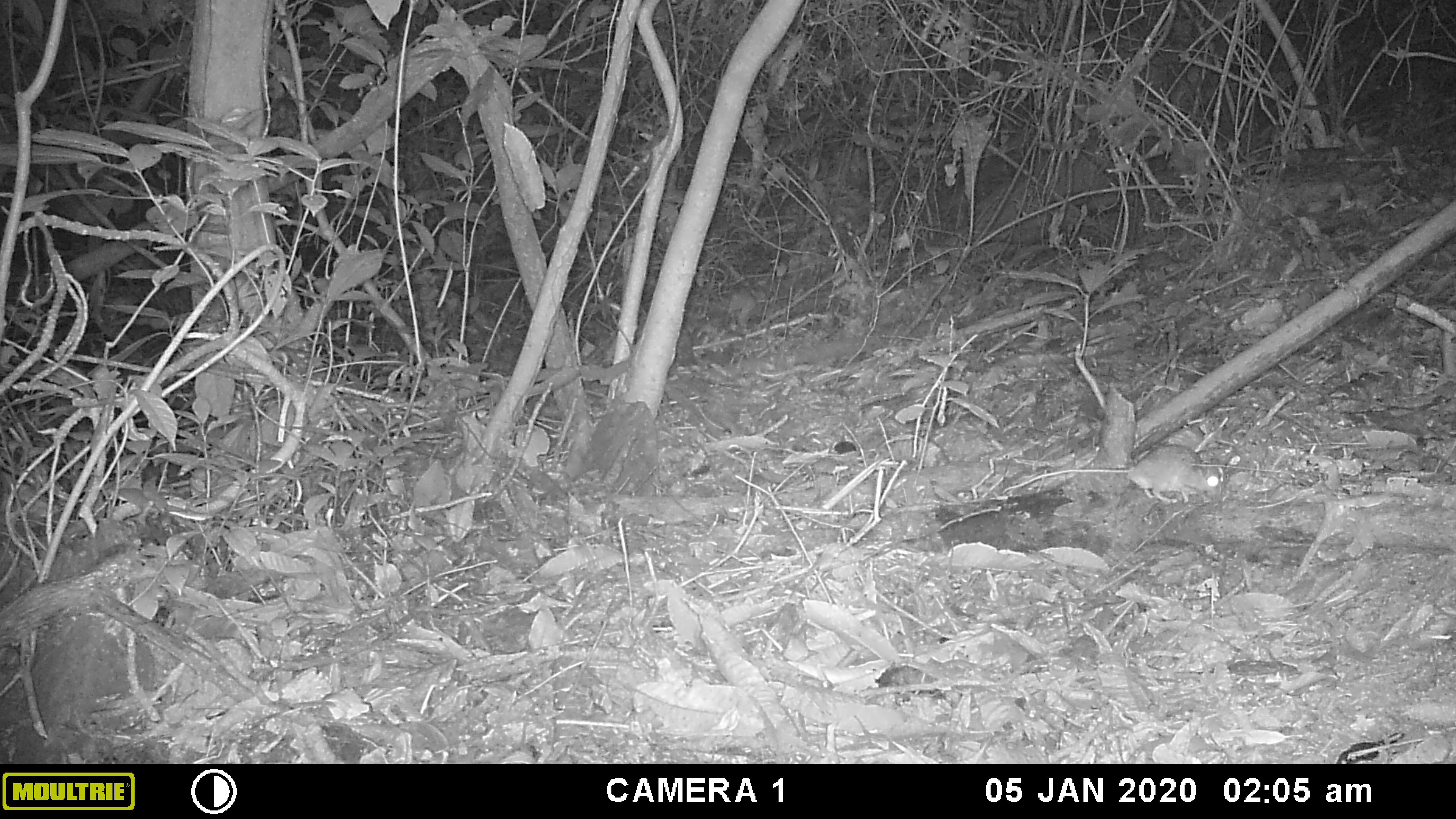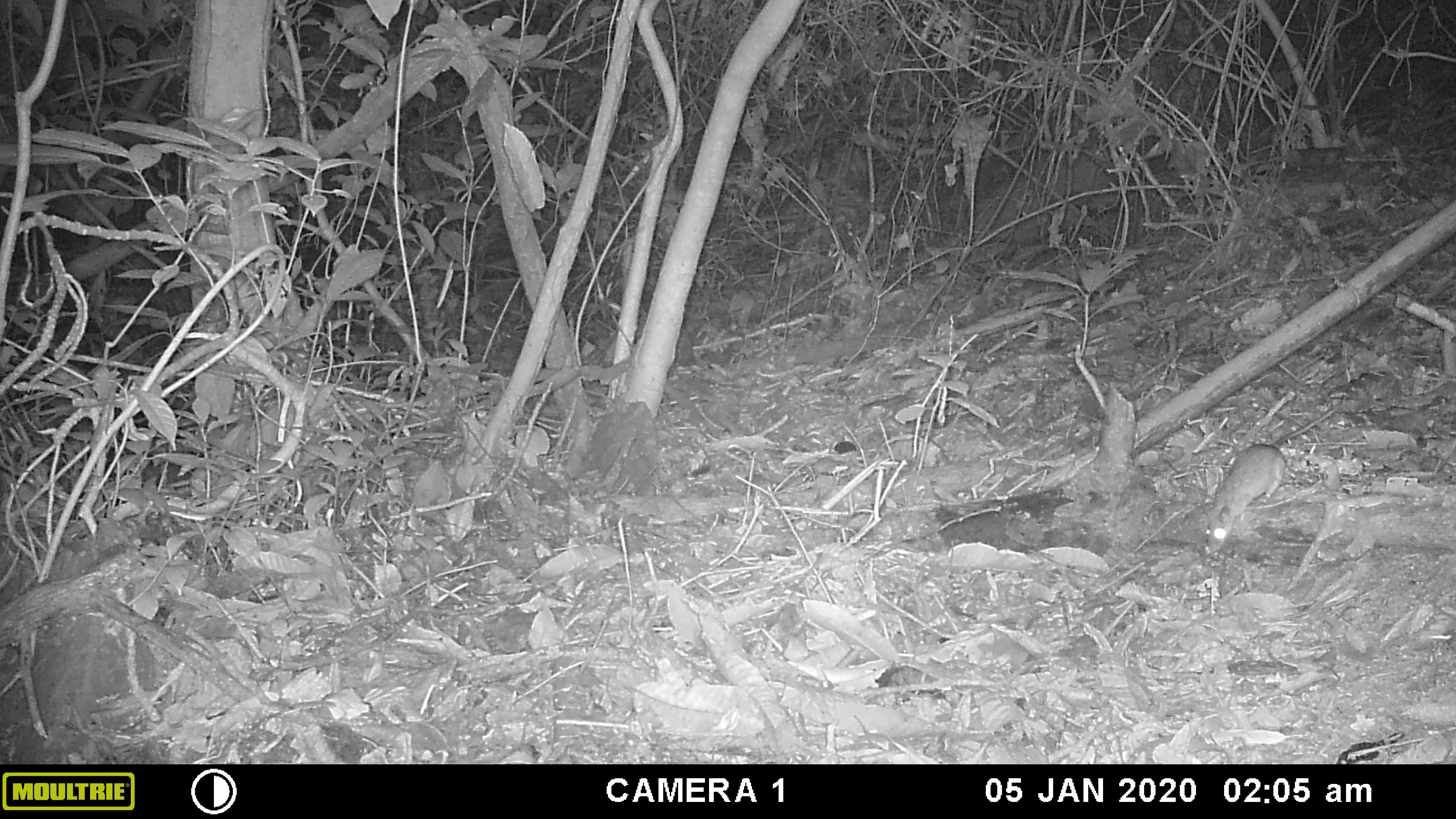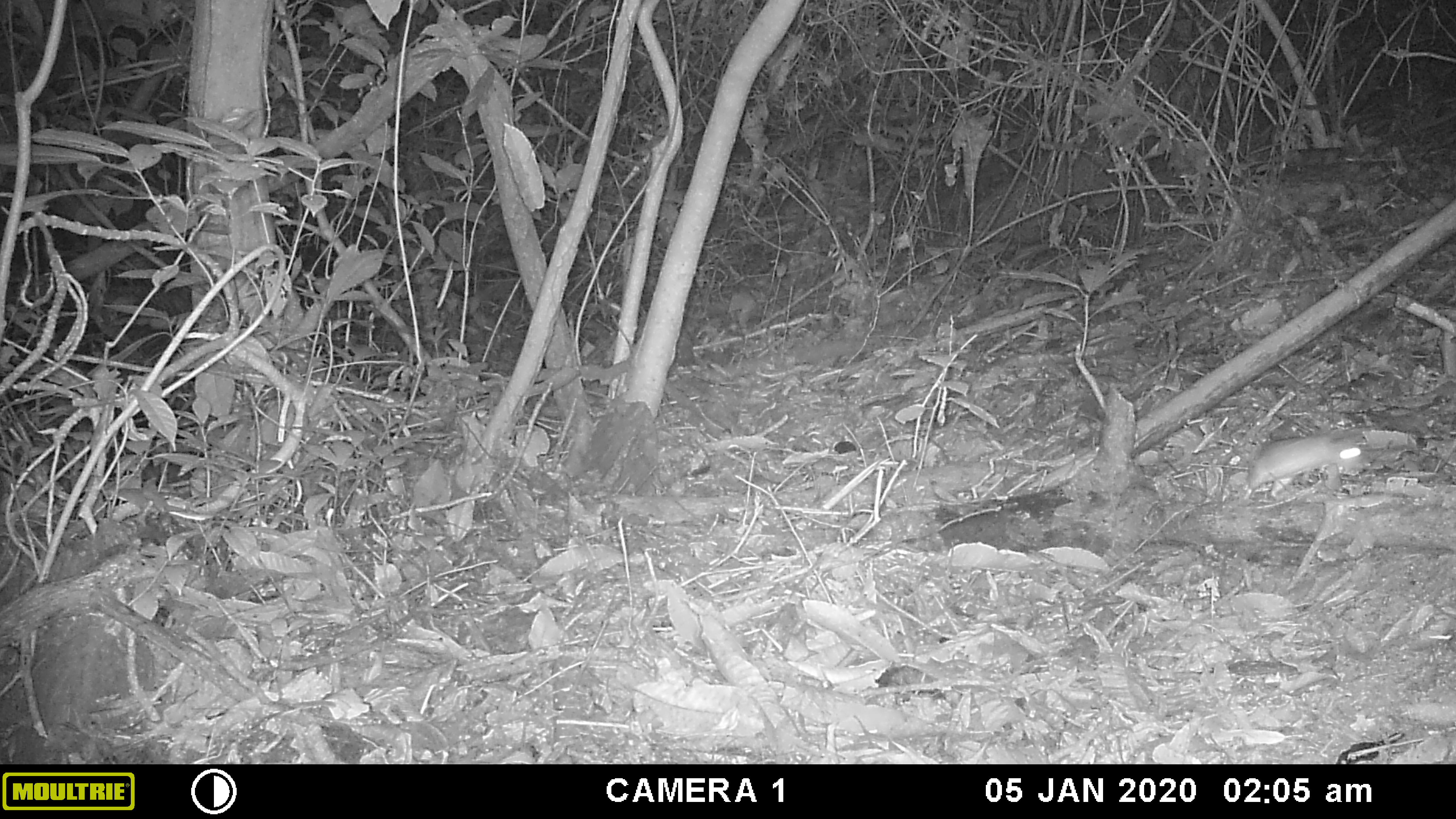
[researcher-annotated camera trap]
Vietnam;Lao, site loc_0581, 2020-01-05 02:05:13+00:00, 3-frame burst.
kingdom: Animalia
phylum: Chordata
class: Mammalia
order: Rodentia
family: Muridae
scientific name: Muridae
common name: old-world mice and rats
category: unidentified murid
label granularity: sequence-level